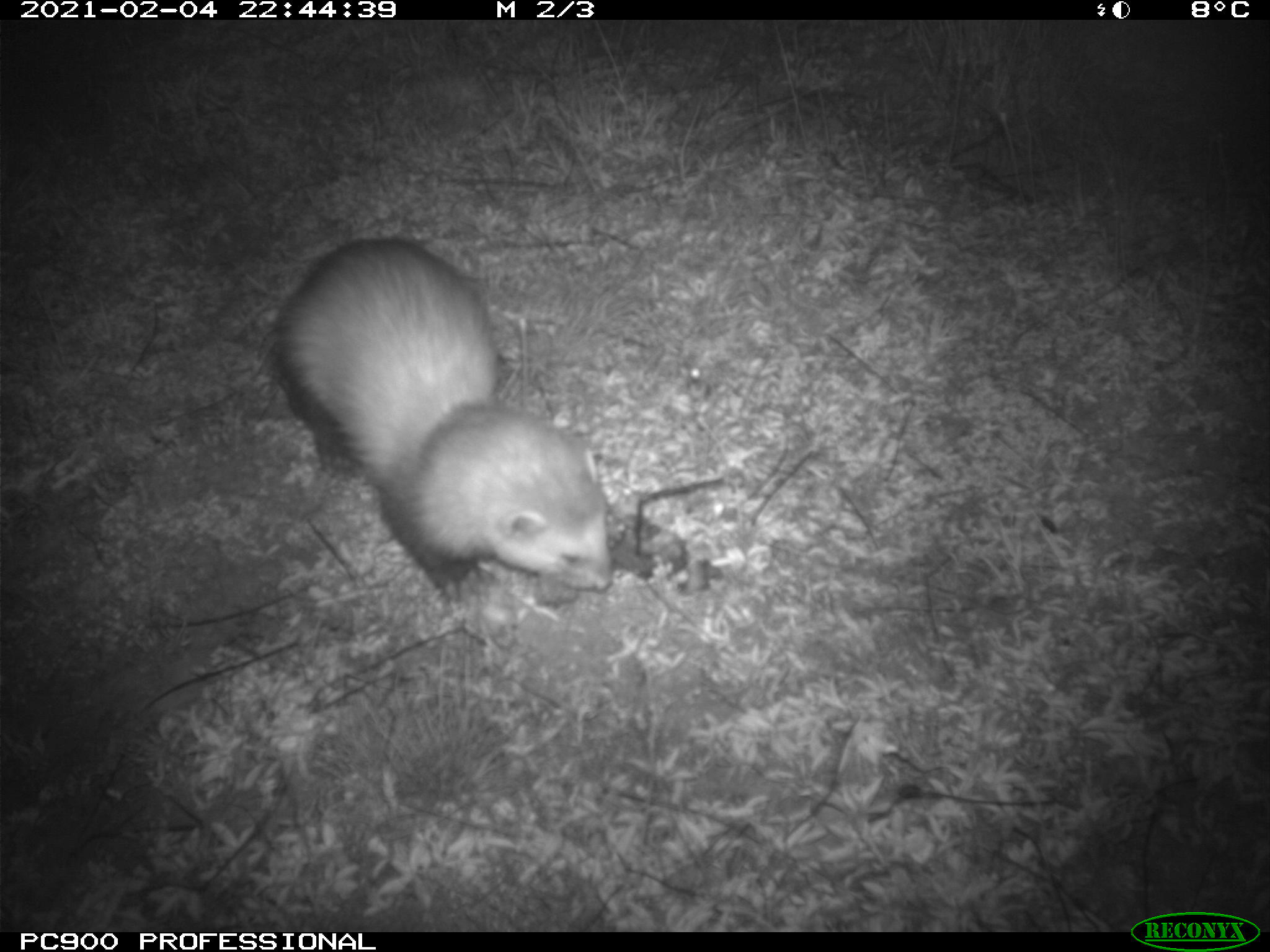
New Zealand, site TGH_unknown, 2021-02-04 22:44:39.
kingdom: Animalia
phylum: Chordata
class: Mammalia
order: Carnivora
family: Mustelidae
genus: Mustela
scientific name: Mustela furo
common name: ferret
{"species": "ferret (Mustela furo)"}